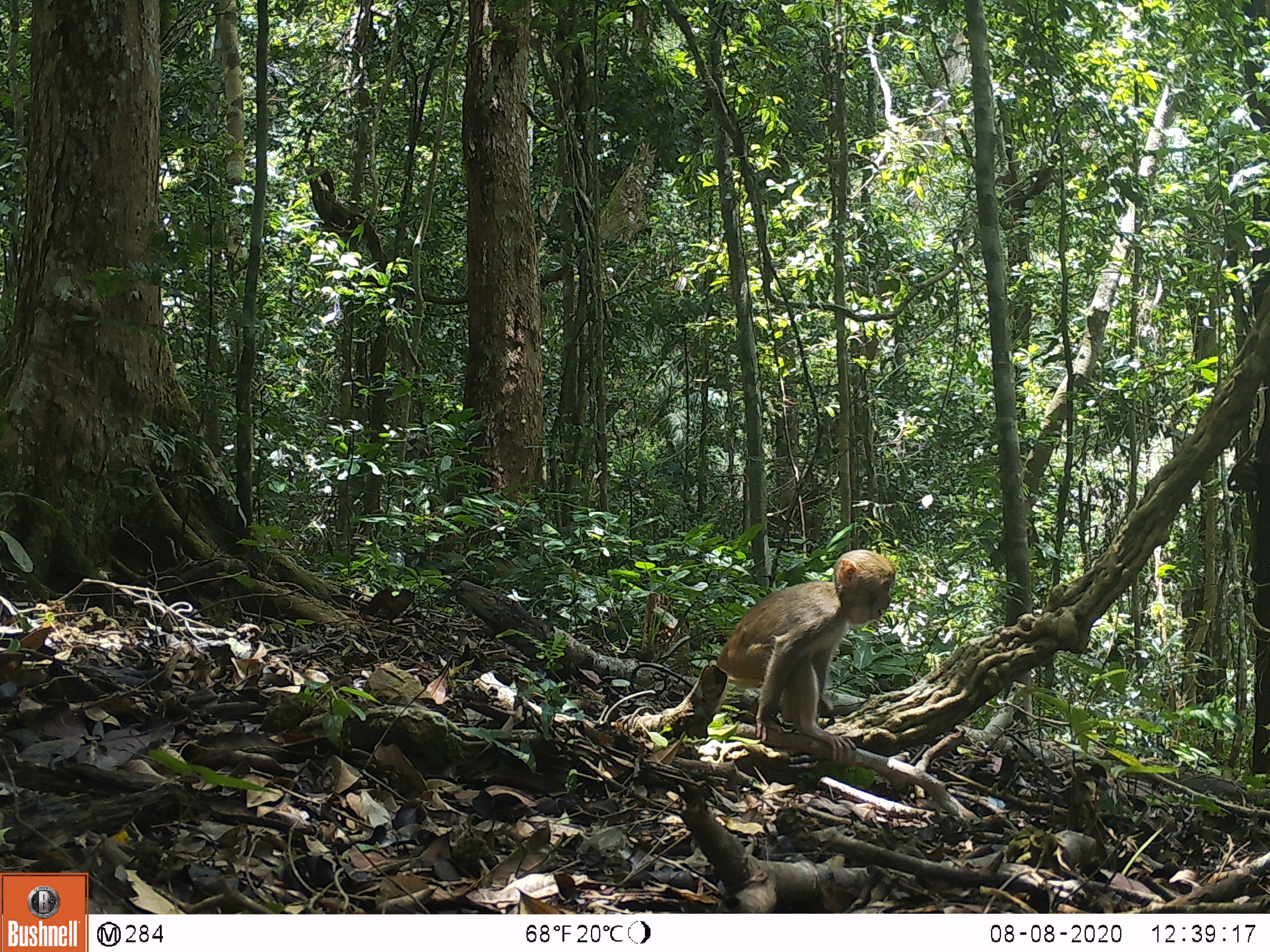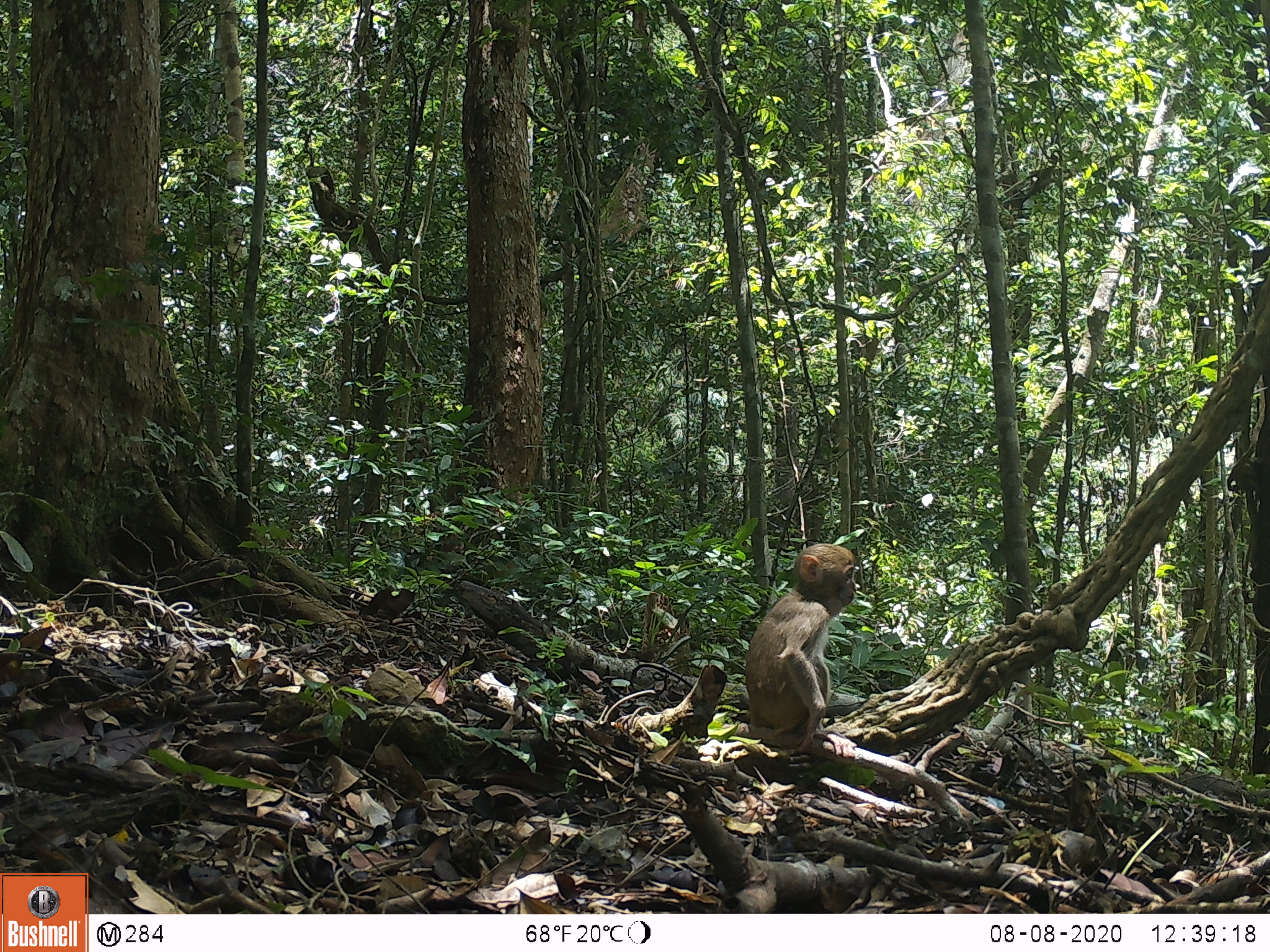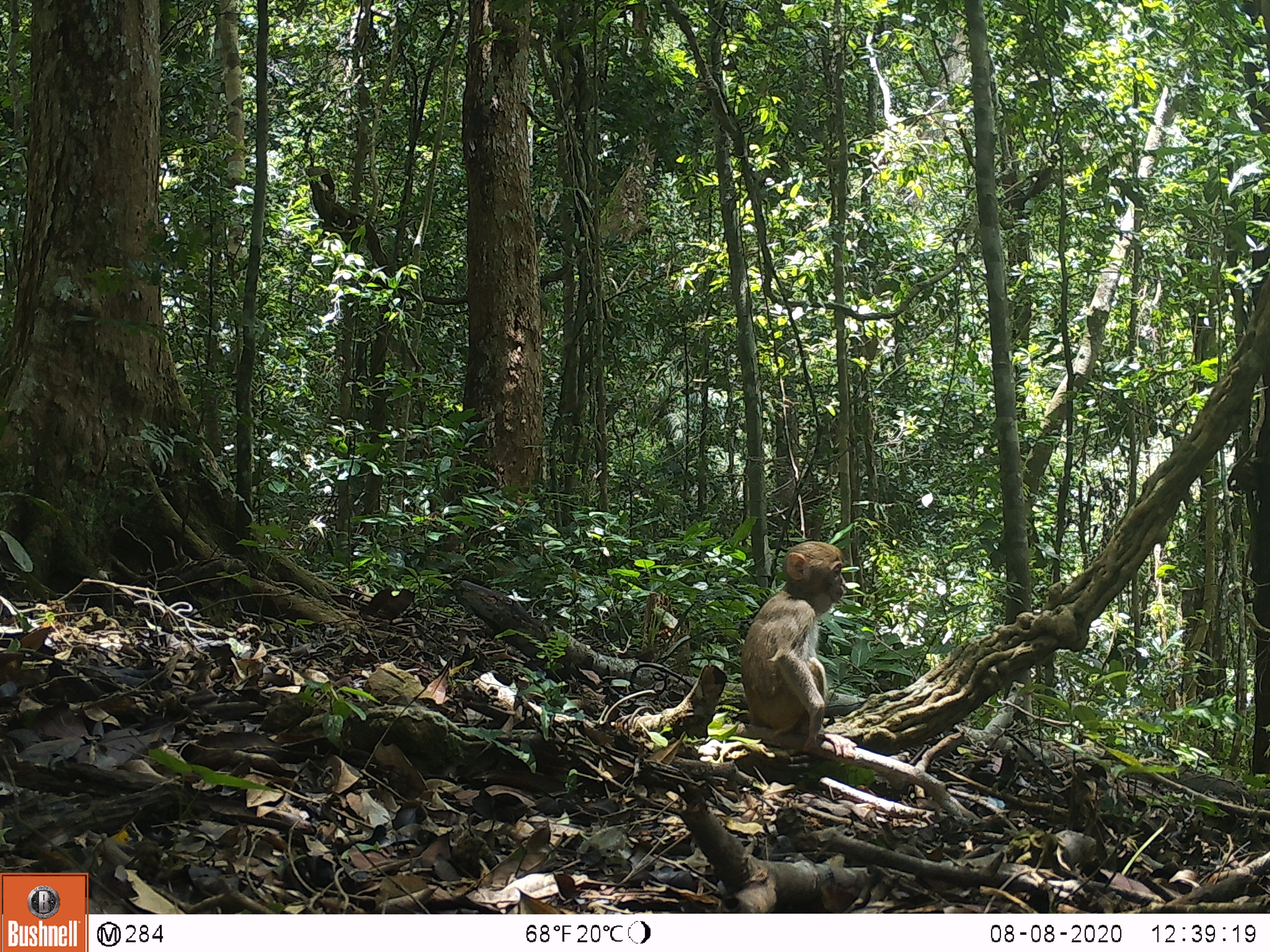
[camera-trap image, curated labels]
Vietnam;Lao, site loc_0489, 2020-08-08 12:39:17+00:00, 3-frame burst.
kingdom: Animalia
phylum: Chordata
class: Mammalia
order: Primates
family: Cercopithecidae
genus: Macaca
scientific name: Macaca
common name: macaques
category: assam or rhesus macaque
Assam or rhesus macaque (macaques) (Macaca). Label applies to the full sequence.